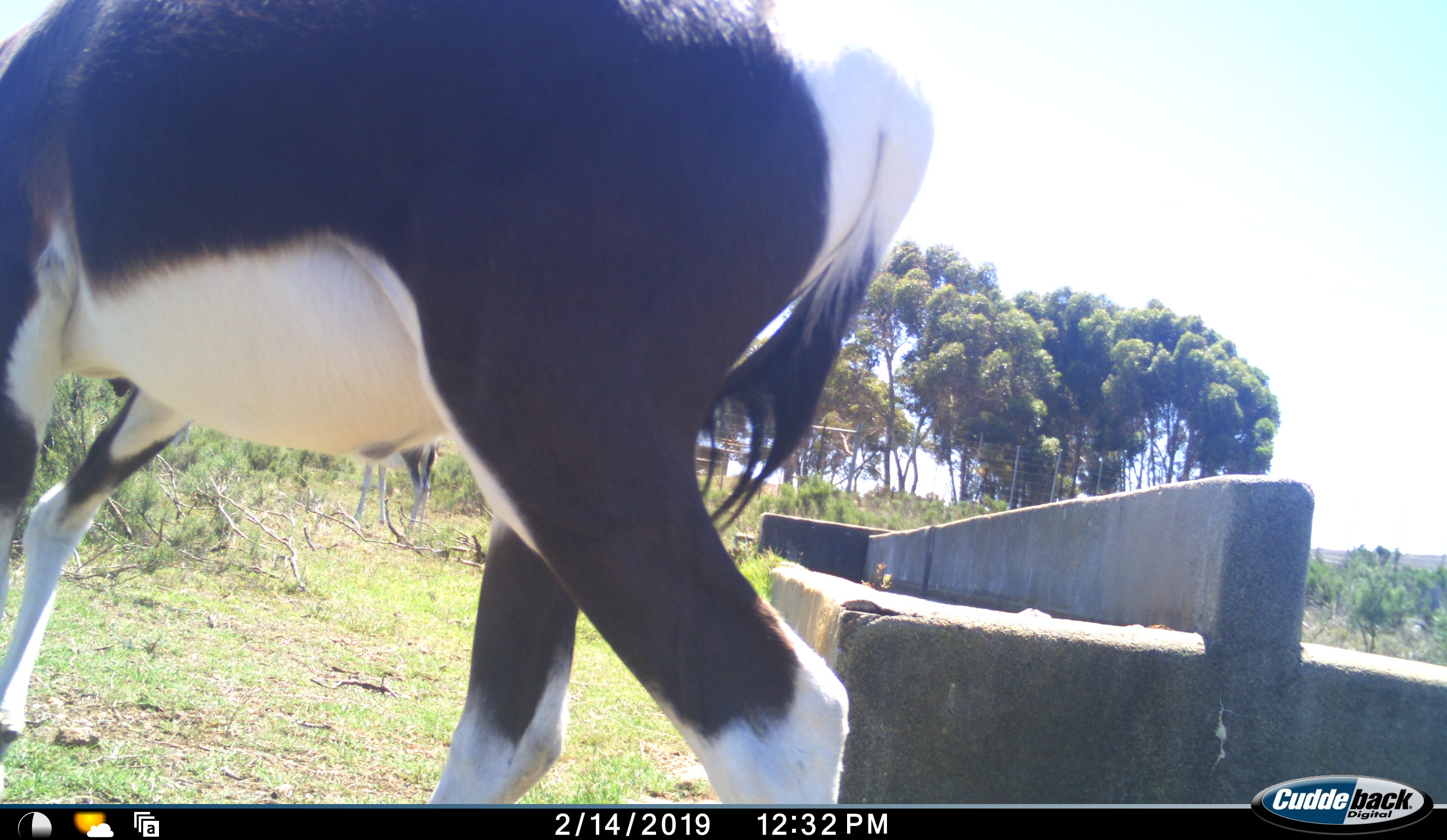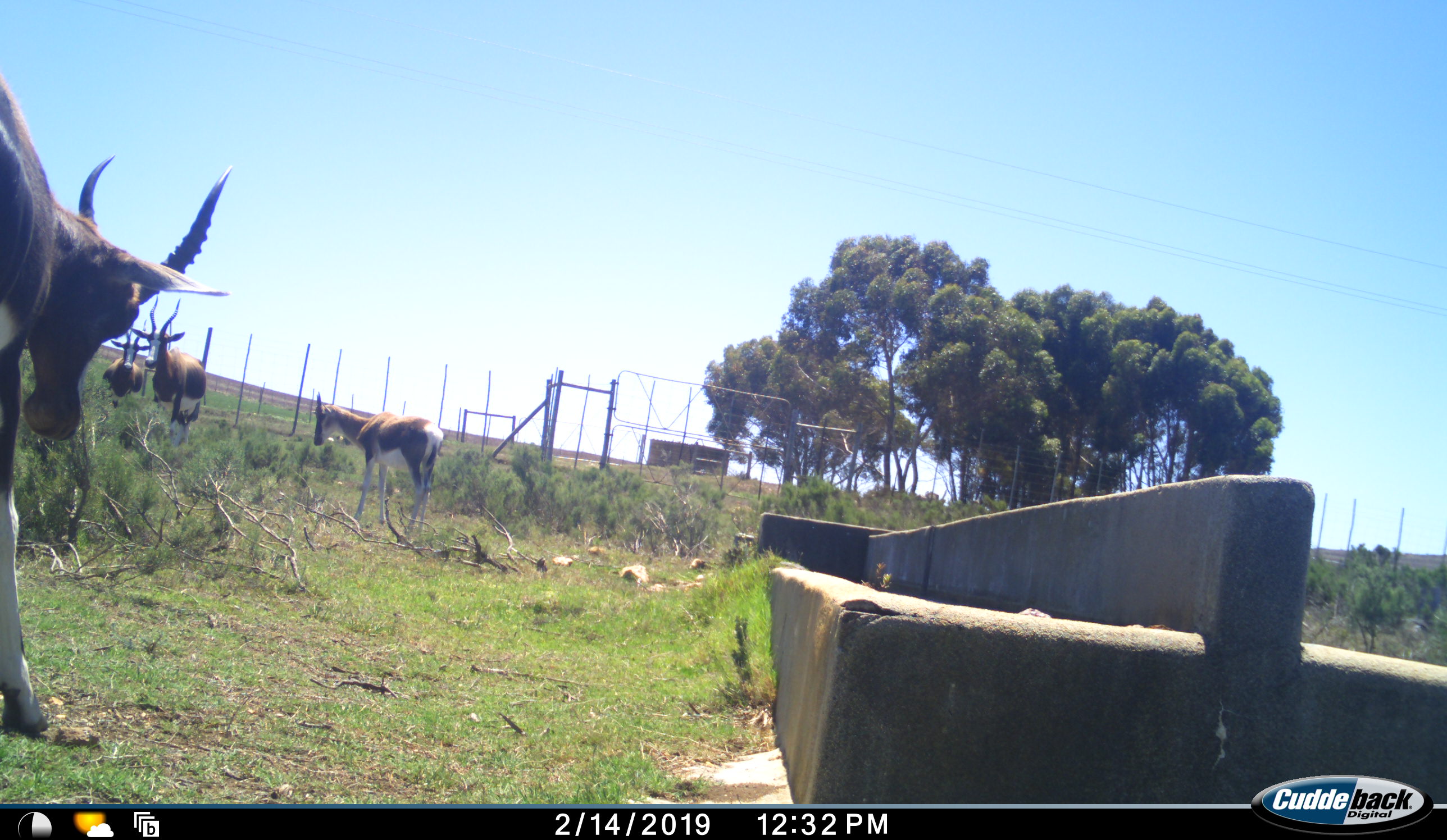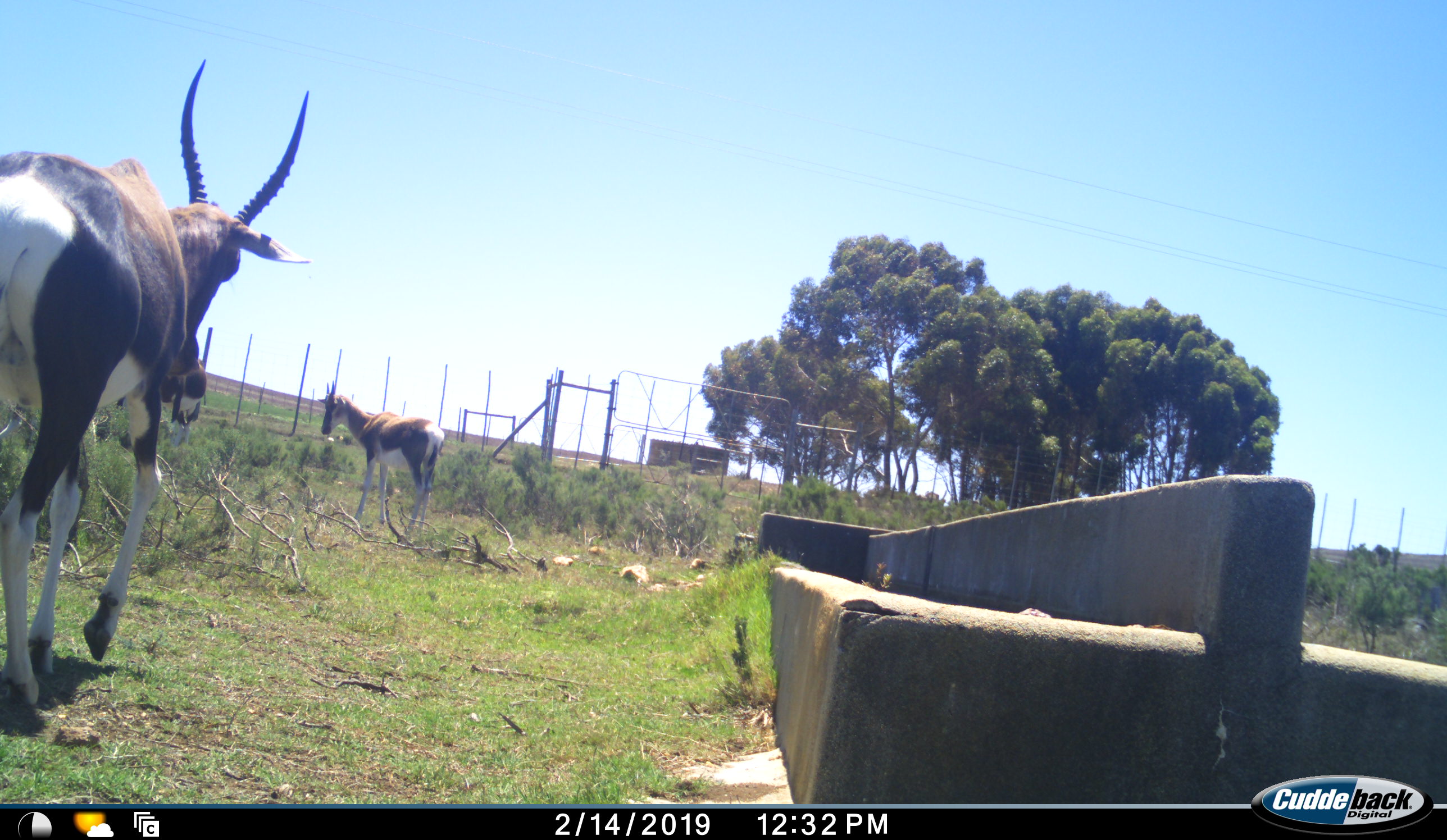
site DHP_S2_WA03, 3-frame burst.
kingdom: Animalia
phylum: Chordata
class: Mammalia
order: Artiodactyla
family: Bovidae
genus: Damaliscus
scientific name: Damaliscus pygargus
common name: bontebok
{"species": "bontebok (Damaliscus pygargus)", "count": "4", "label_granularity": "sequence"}